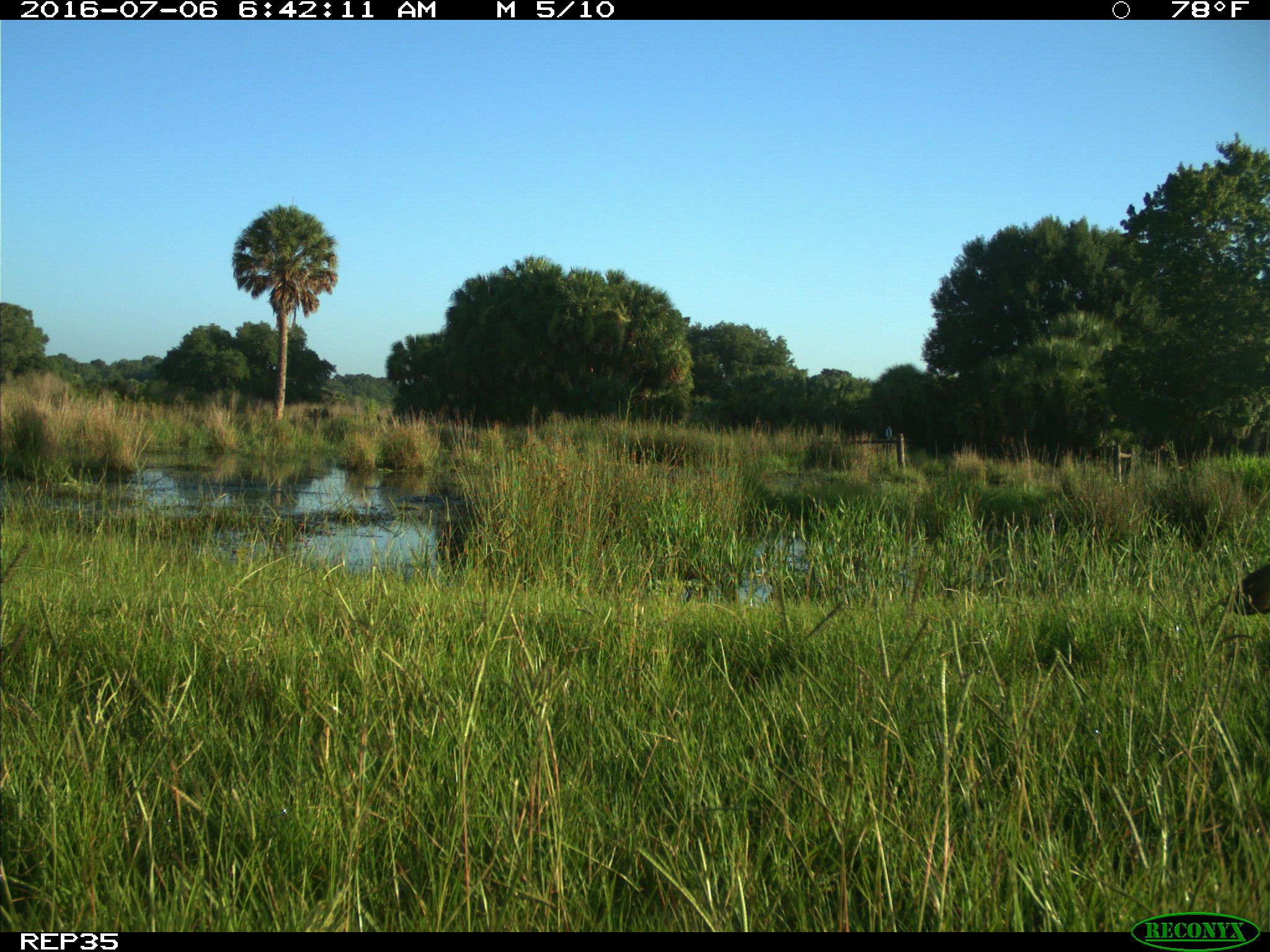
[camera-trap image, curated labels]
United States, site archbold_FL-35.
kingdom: Animalia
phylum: Chordata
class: Aves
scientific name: Aves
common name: birds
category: unidentified bird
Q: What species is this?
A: Unidentified bird (birds) (Aves).